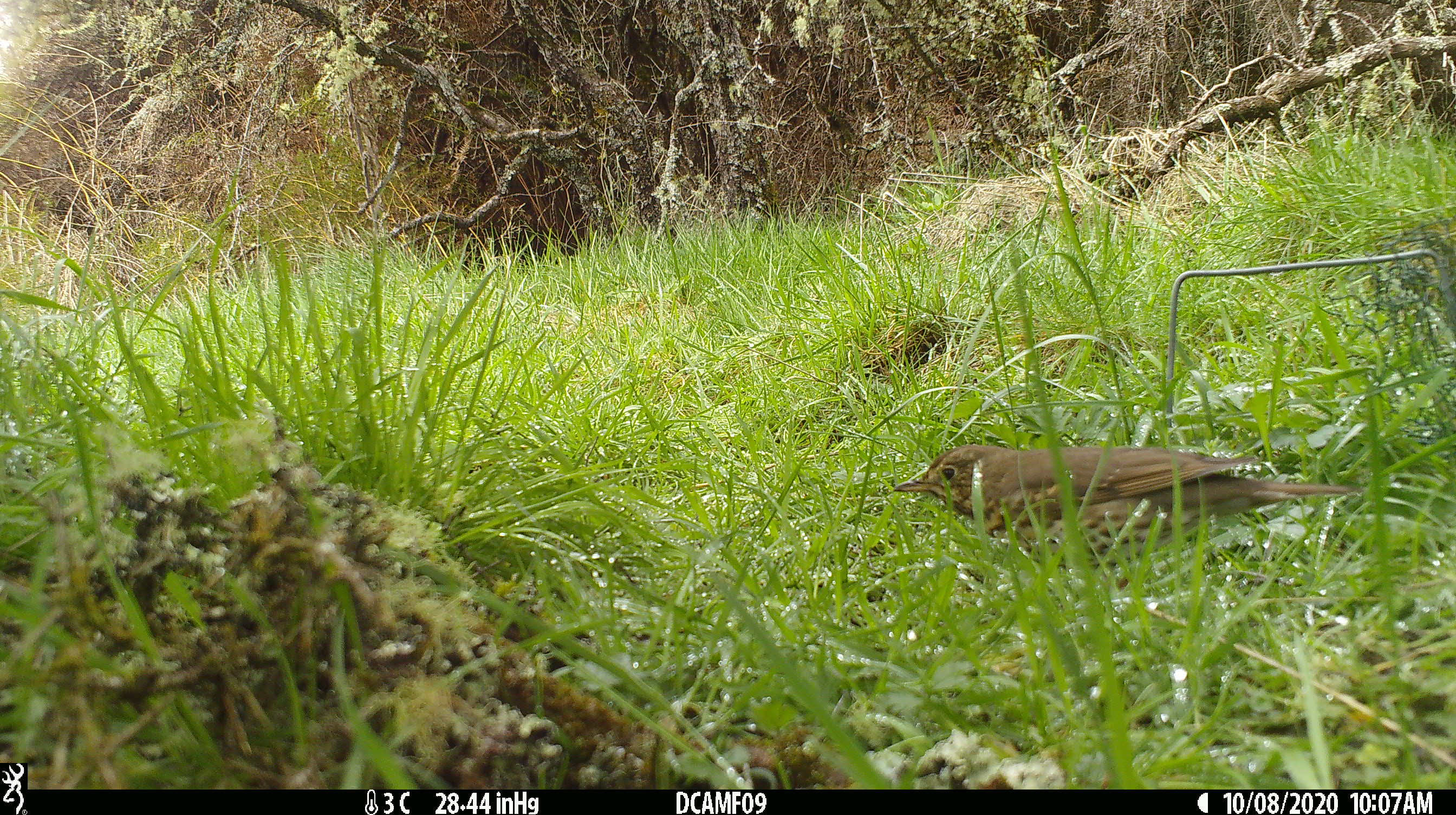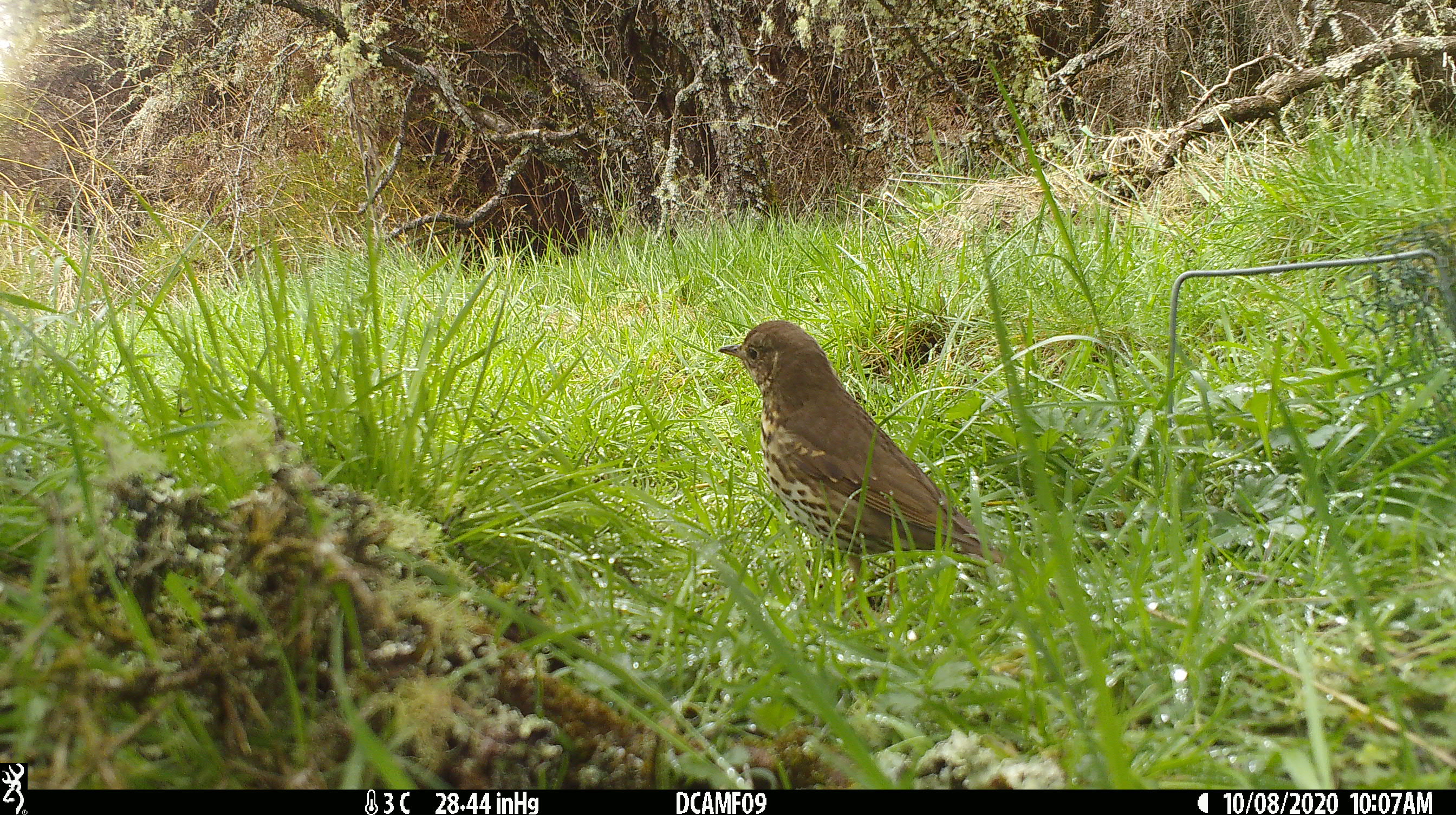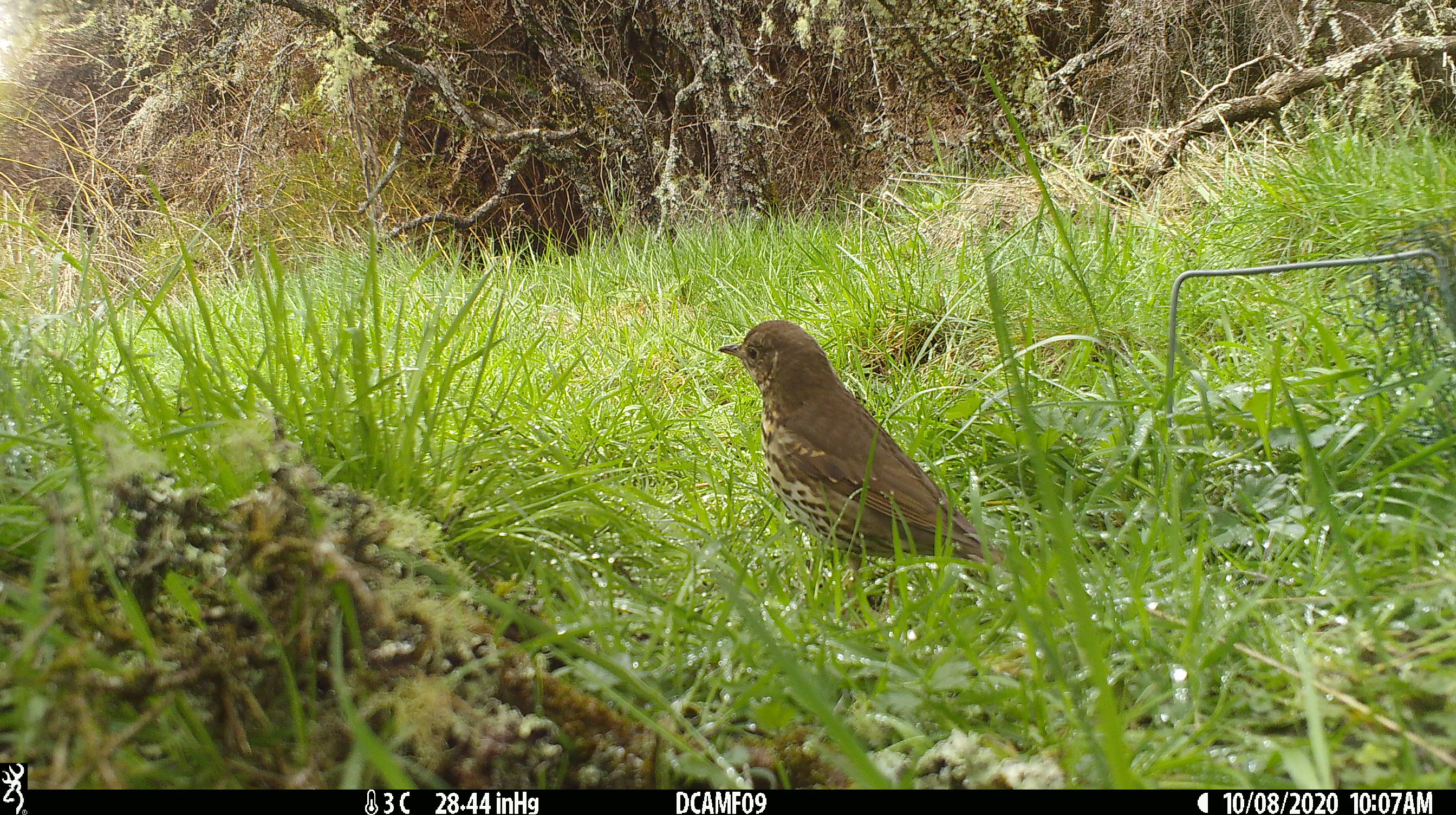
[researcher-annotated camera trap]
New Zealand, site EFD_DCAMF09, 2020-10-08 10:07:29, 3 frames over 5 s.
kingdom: Animalia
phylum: Chordata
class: Aves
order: Passeriformes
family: Turdidae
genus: Turdus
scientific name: Turdus philomelos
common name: song thrush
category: thrush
Thrush (song thrush) (Turdus philomelos).